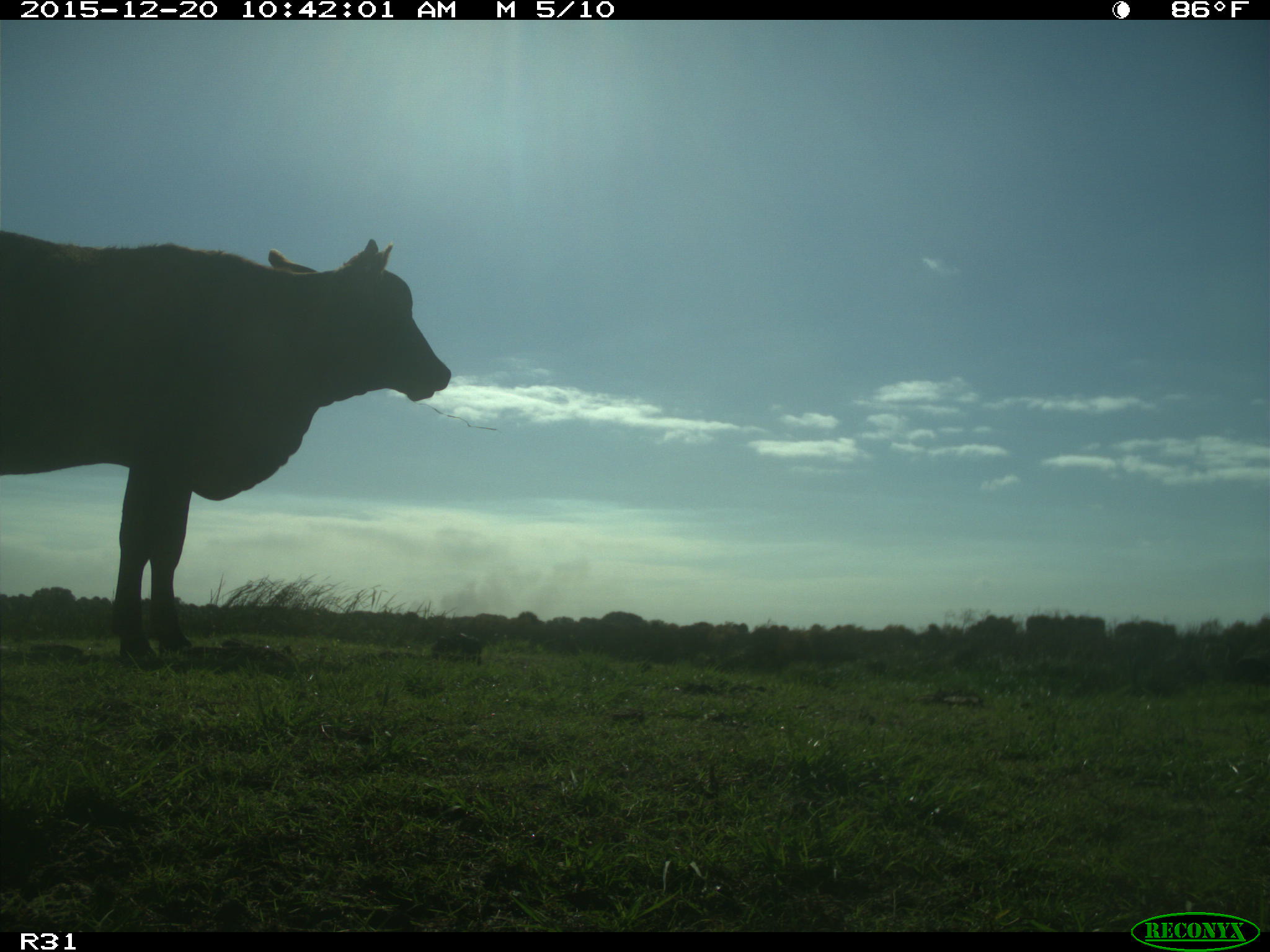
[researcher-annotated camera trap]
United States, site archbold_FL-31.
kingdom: Animalia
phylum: Chordata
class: Mammalia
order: Artiodactyla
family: Bovidae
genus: Bos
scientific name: Bos taurus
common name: domestic cow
Bos taurus (domestic cow).